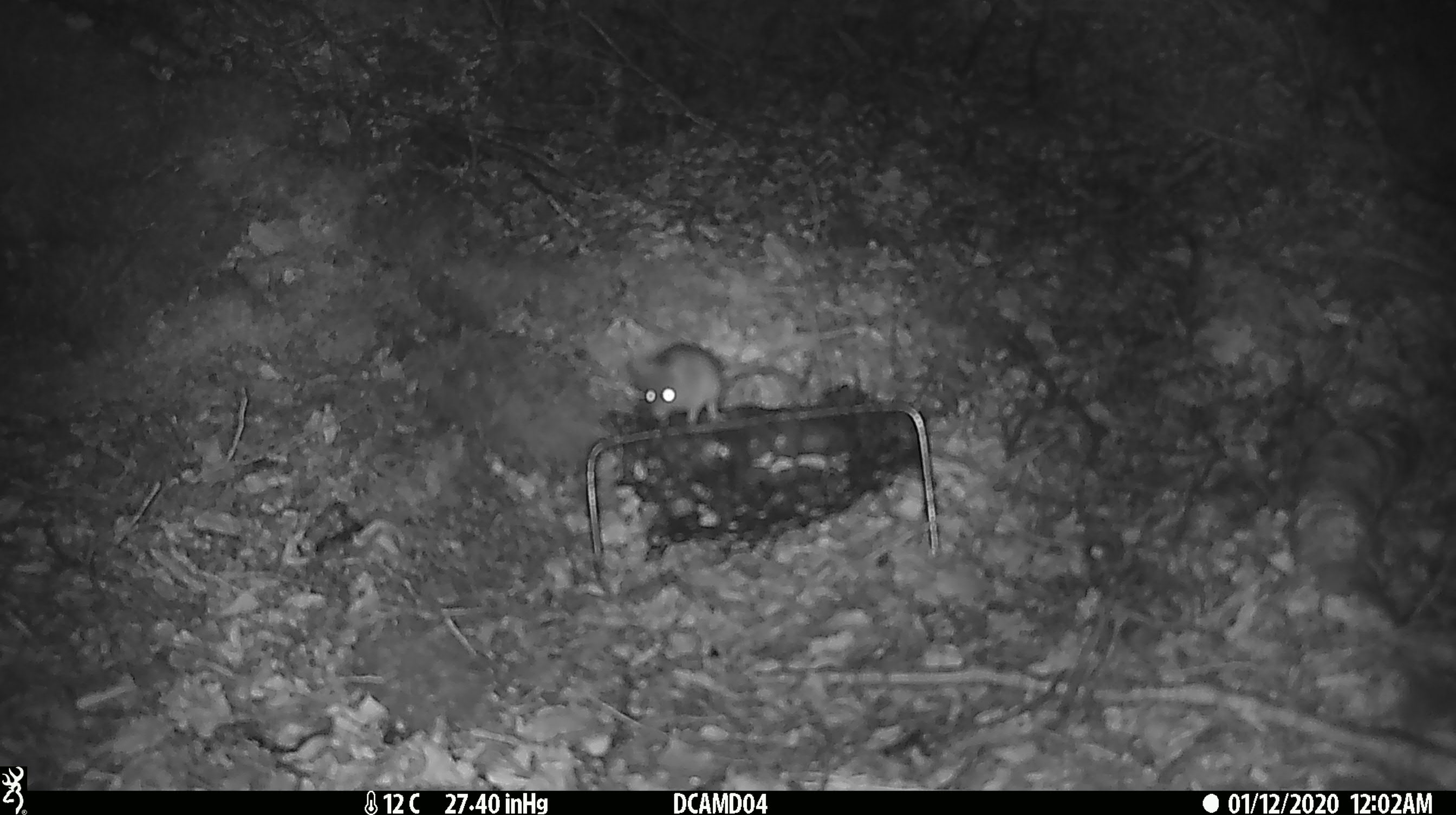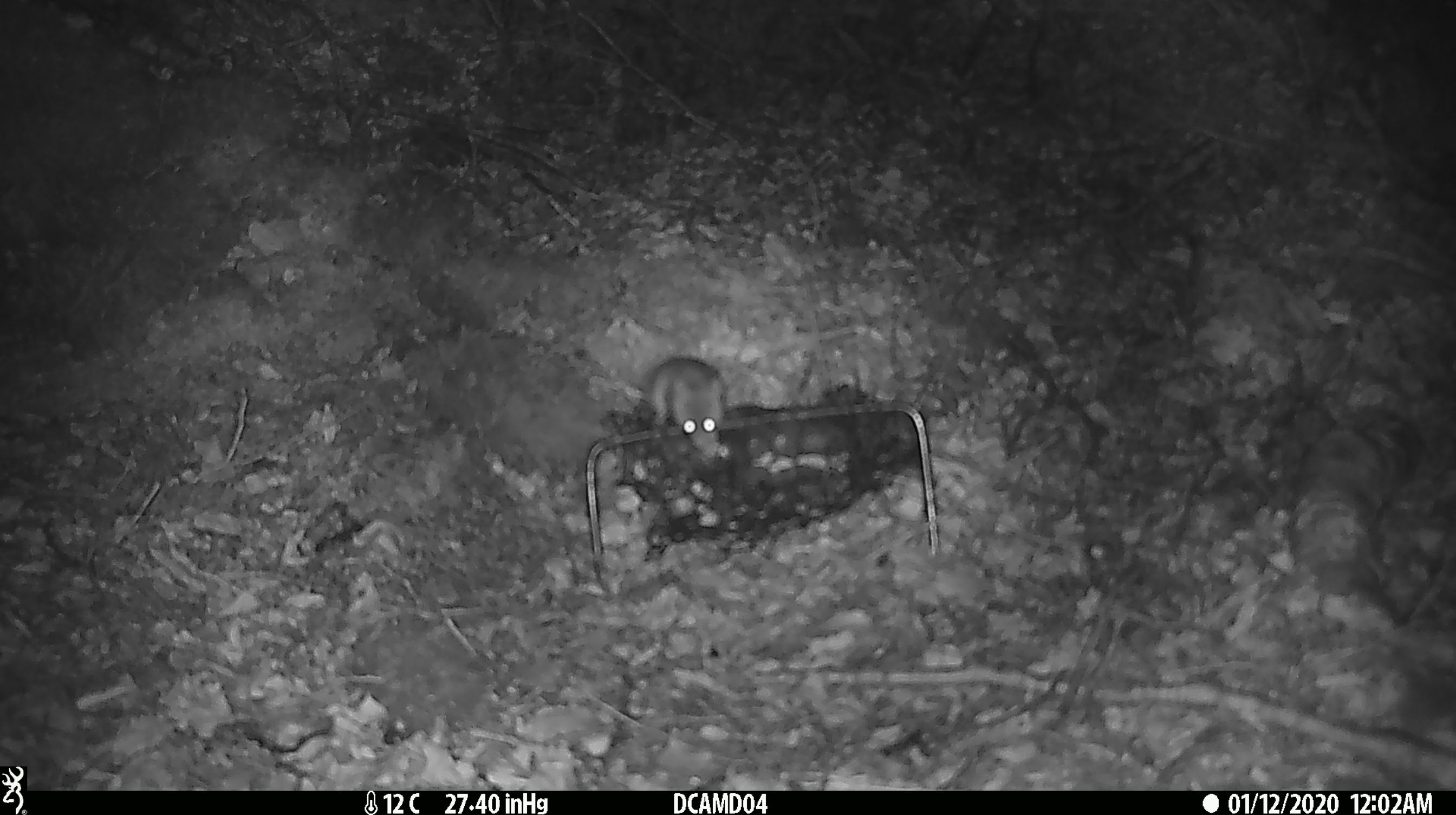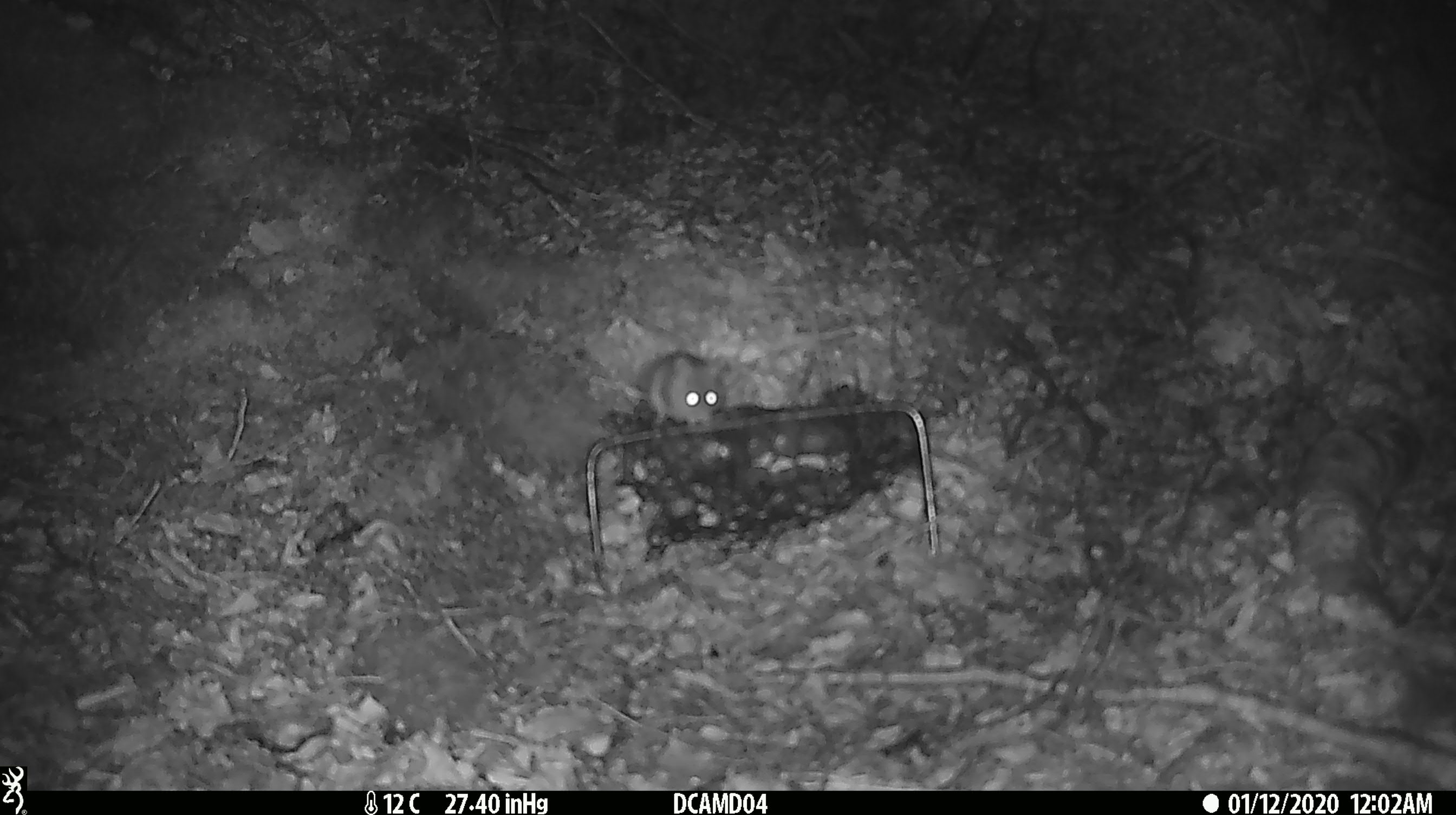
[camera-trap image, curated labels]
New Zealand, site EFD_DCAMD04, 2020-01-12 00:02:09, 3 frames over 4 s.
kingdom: Animalia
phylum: Chordata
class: Mammalia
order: Rodentia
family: Muridae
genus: Mus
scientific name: Mus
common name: mouse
Mouse (Mus).